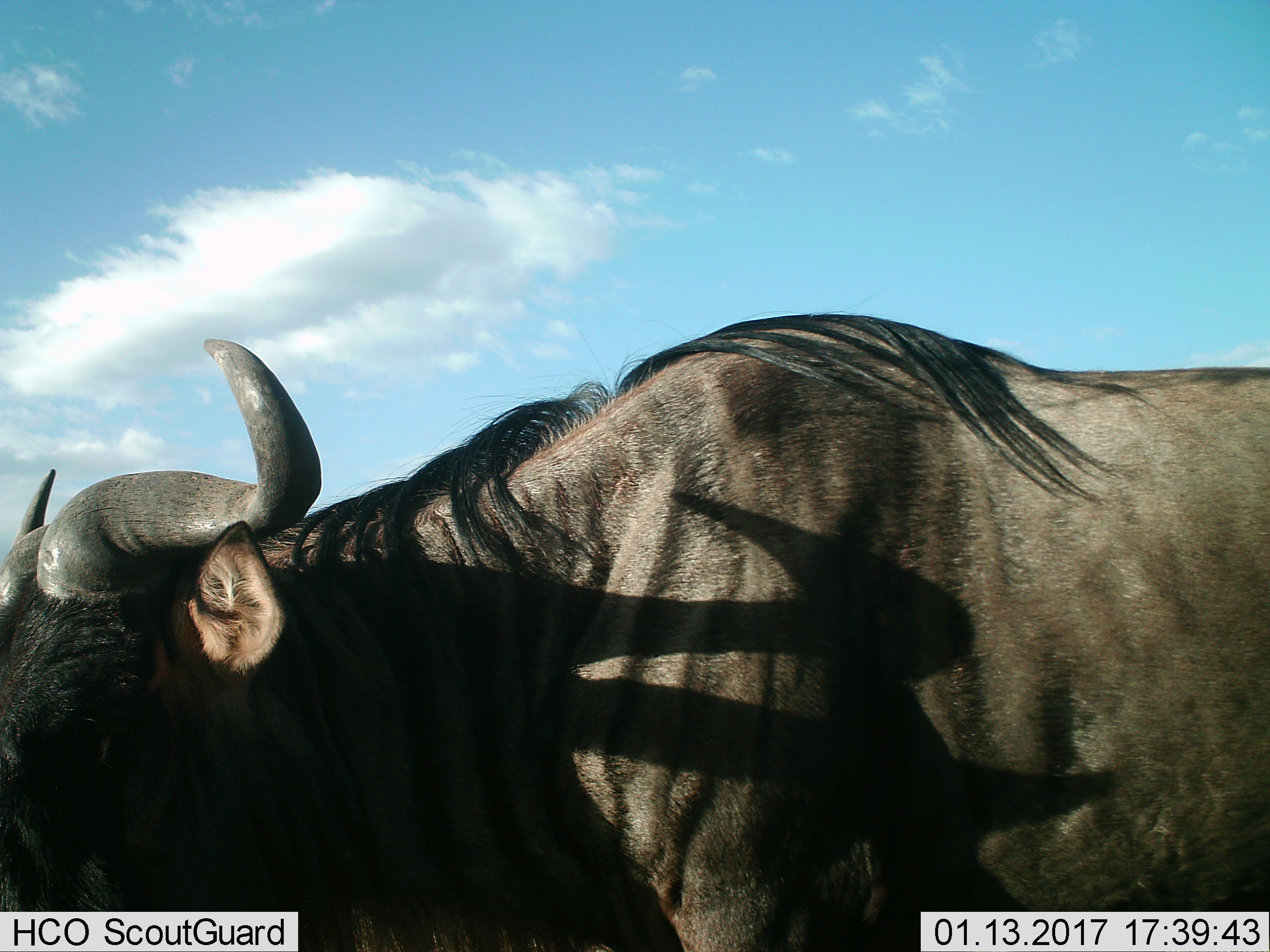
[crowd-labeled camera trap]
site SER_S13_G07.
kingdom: Animalia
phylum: Chordata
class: Mammalia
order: Artiodactyla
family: Bovidae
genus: Connochaetes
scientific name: Connochaetes taurinus taurinus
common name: blue wildebeest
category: wildebeestblue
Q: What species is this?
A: Wildebeestblue (blue wildebeest) (Connochaetes taurinus taurinus).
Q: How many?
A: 1.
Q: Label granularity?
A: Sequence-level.